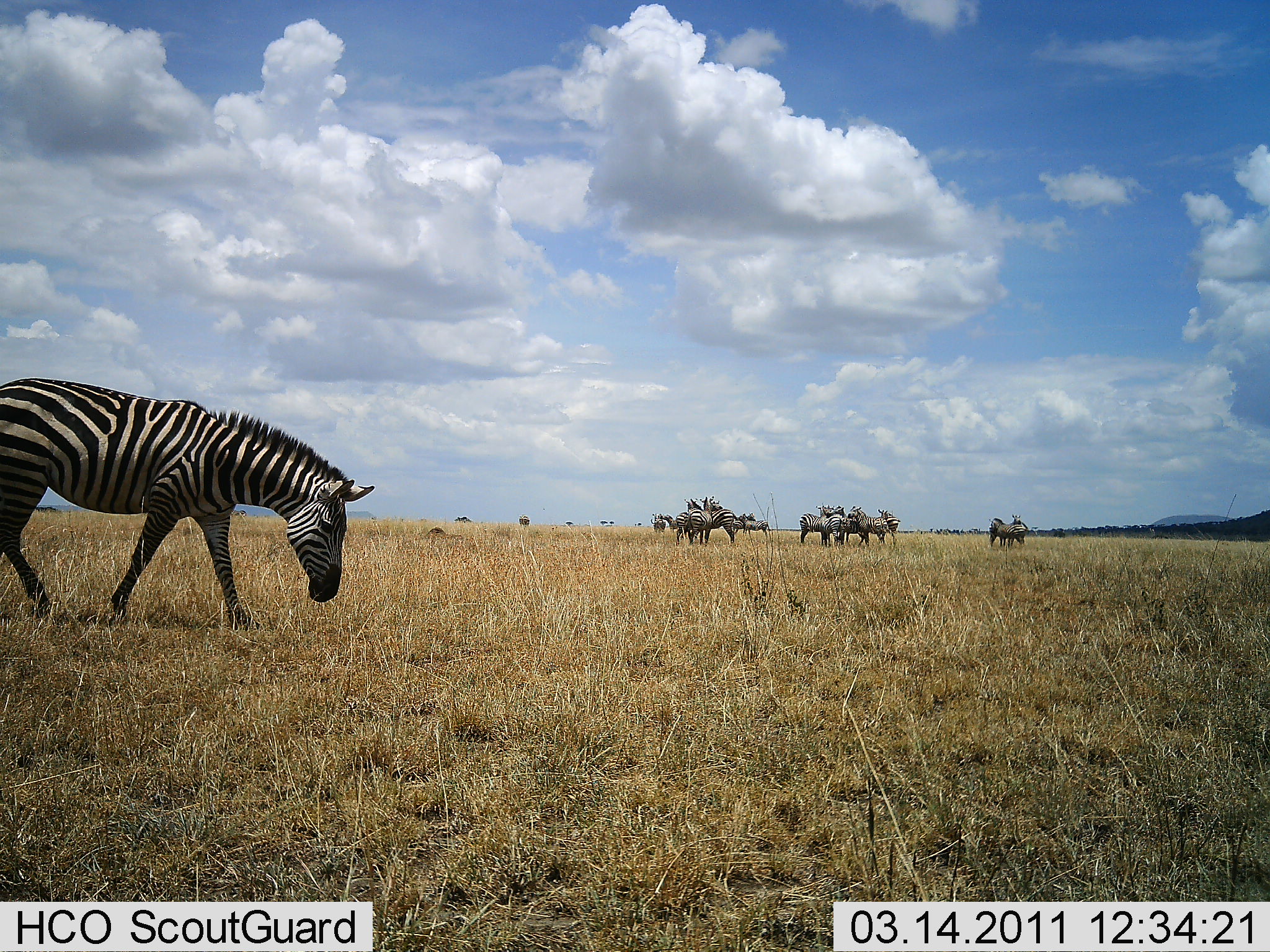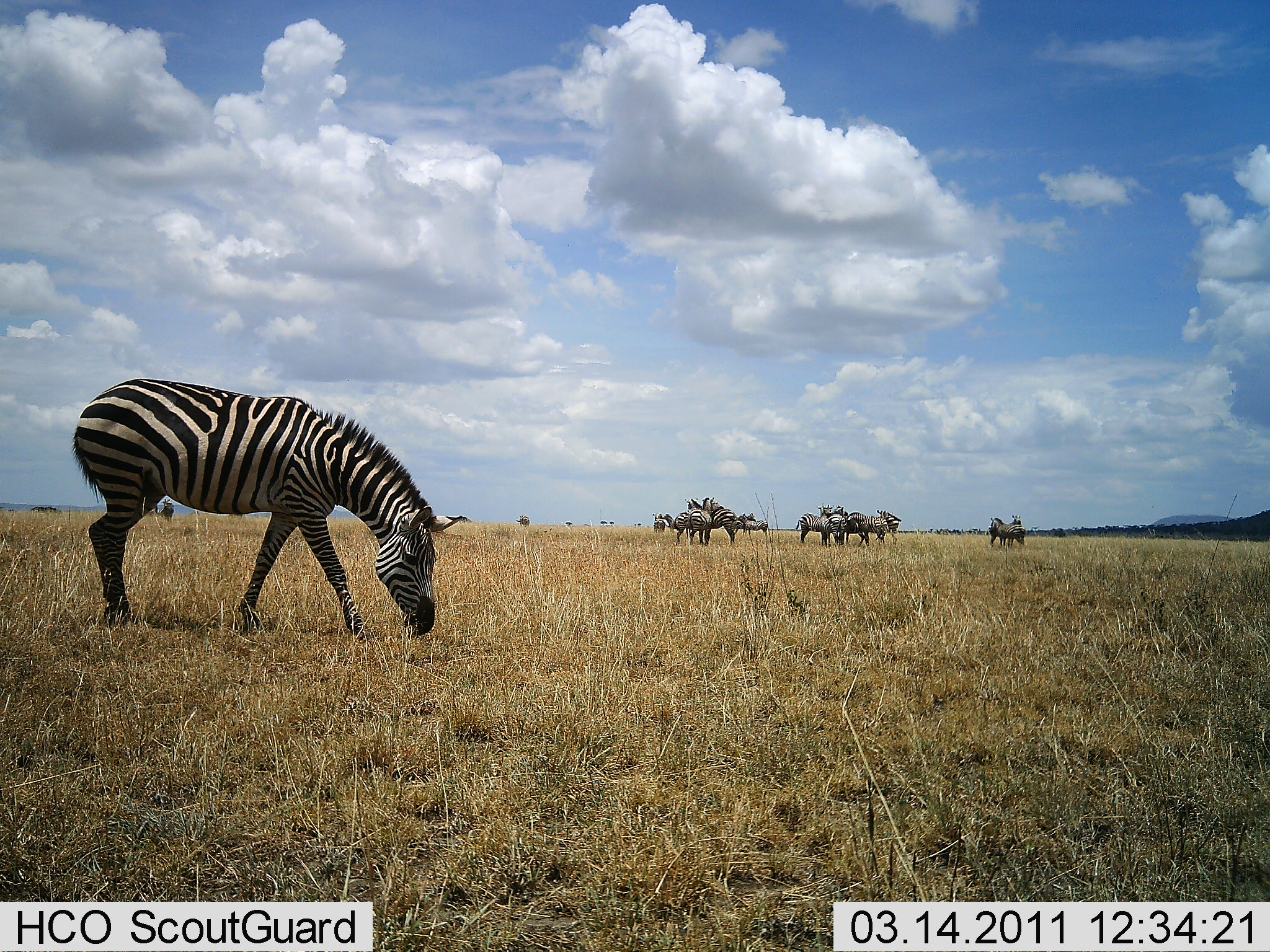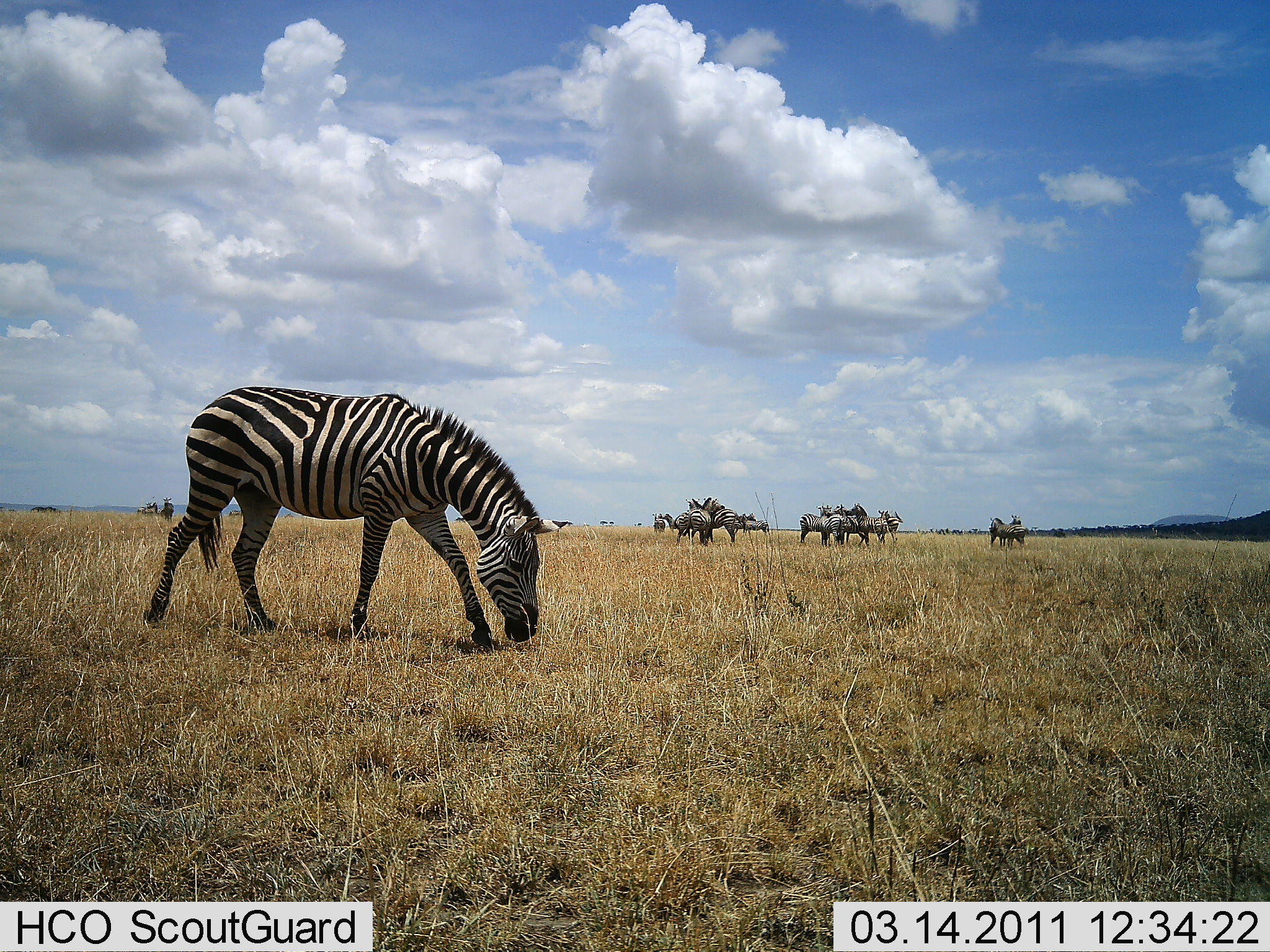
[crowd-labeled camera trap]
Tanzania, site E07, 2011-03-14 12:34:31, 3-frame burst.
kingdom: Animalia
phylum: Chordata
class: Mammalia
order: Perissodactyla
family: Equidae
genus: Equus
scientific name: Equus quagga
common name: plains zebra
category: zebra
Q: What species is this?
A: Zebra (plains zebra) (Equus quagga).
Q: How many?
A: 8.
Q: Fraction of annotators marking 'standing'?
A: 70%.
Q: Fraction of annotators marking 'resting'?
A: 0%.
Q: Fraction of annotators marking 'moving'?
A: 30%.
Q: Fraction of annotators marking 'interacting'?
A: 20%.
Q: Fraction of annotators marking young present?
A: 0%.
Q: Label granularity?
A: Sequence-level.